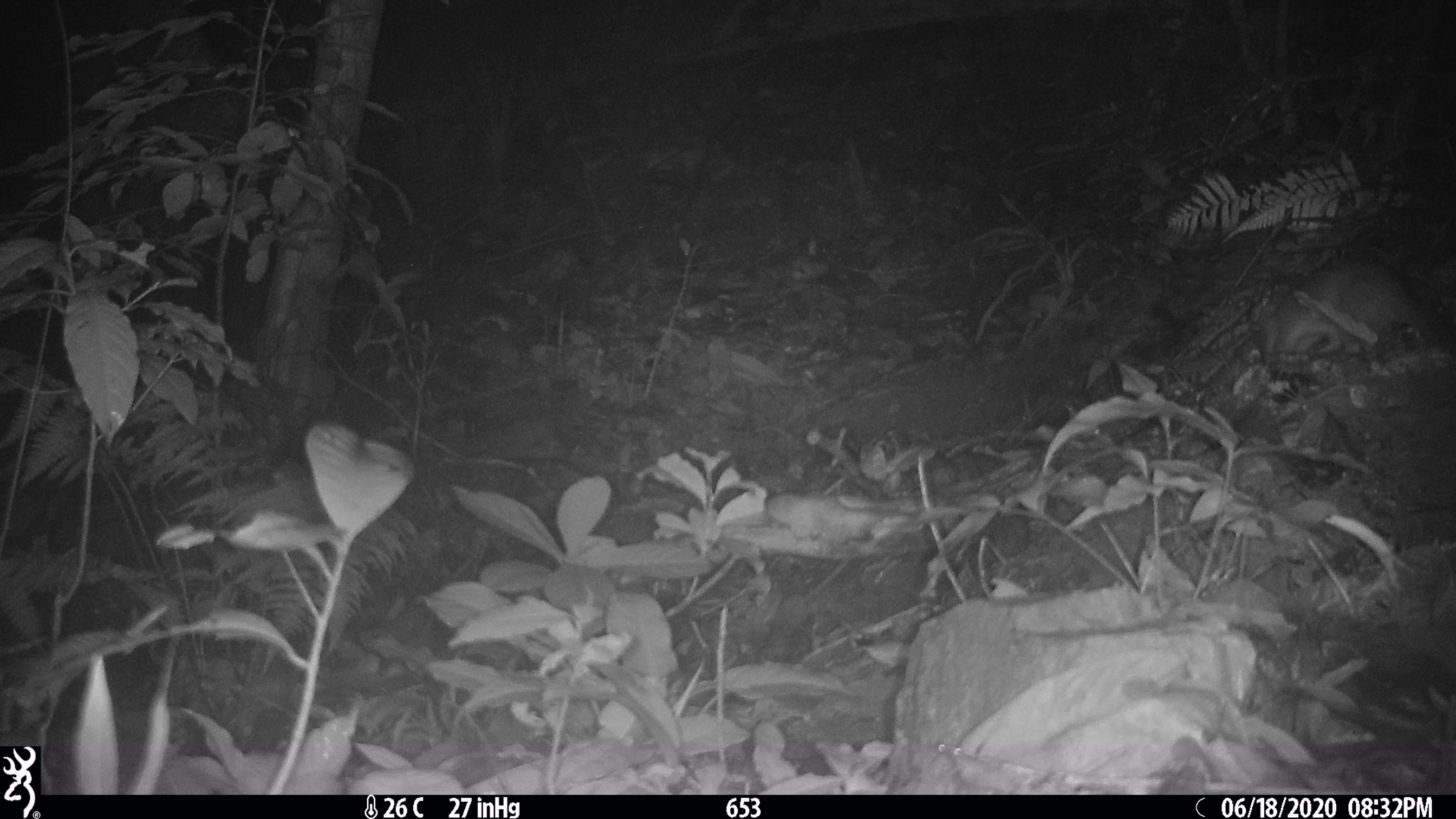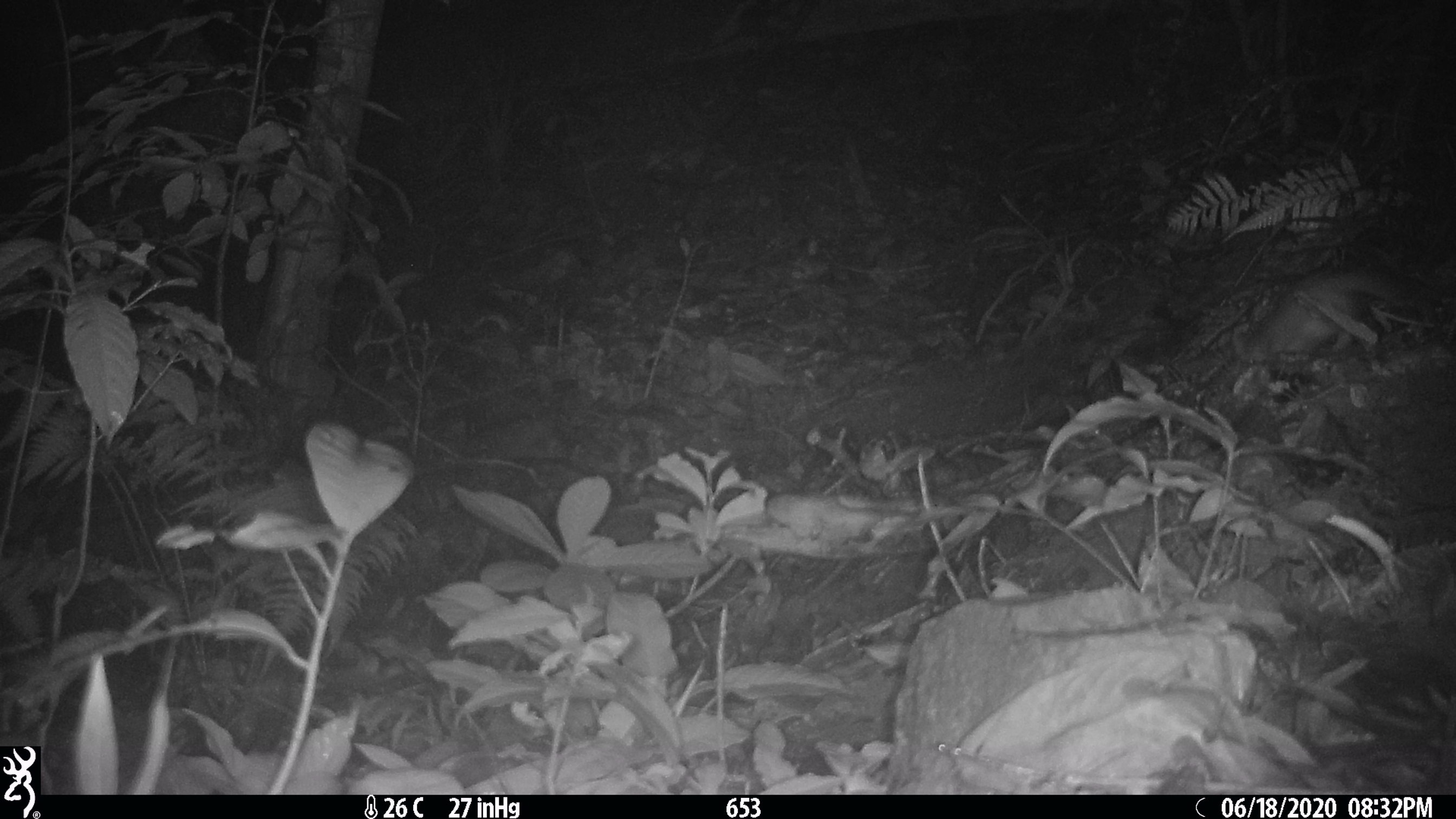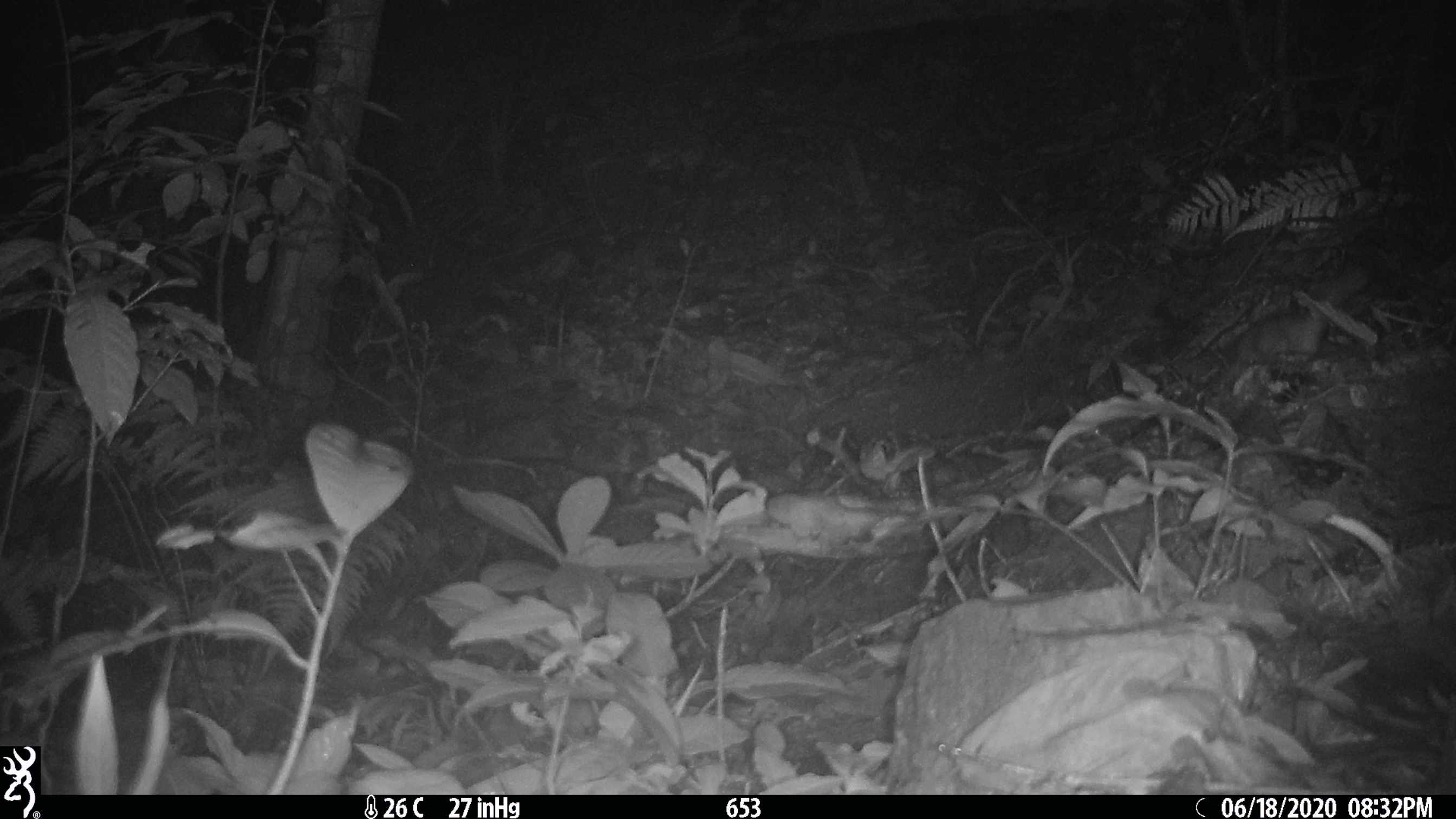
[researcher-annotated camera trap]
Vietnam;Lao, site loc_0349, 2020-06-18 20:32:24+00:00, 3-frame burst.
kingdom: Animalia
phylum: Chordata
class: Mammalia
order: Carnivora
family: Mustelidae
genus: Melogale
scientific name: Melogale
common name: ferret badger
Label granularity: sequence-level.